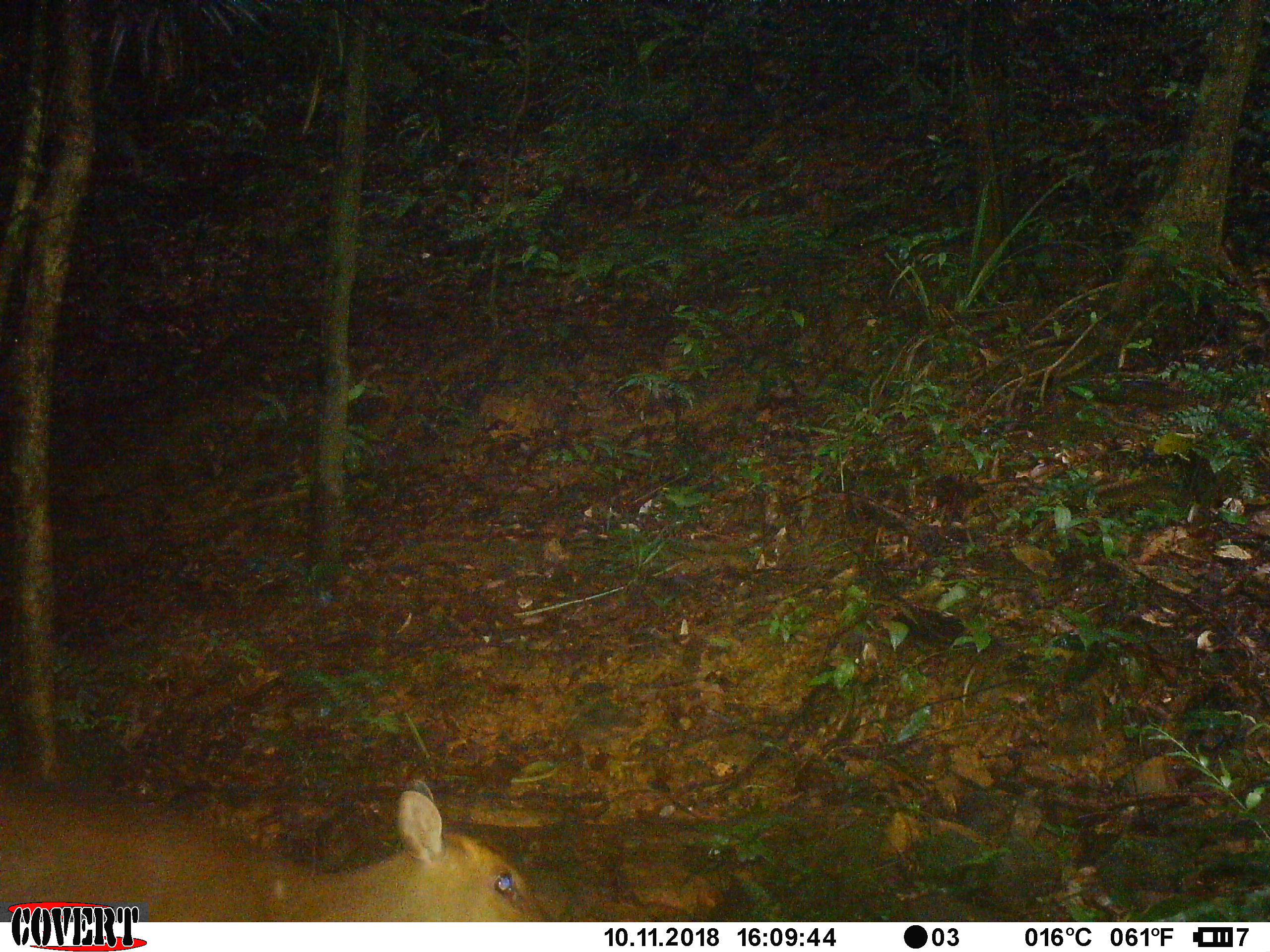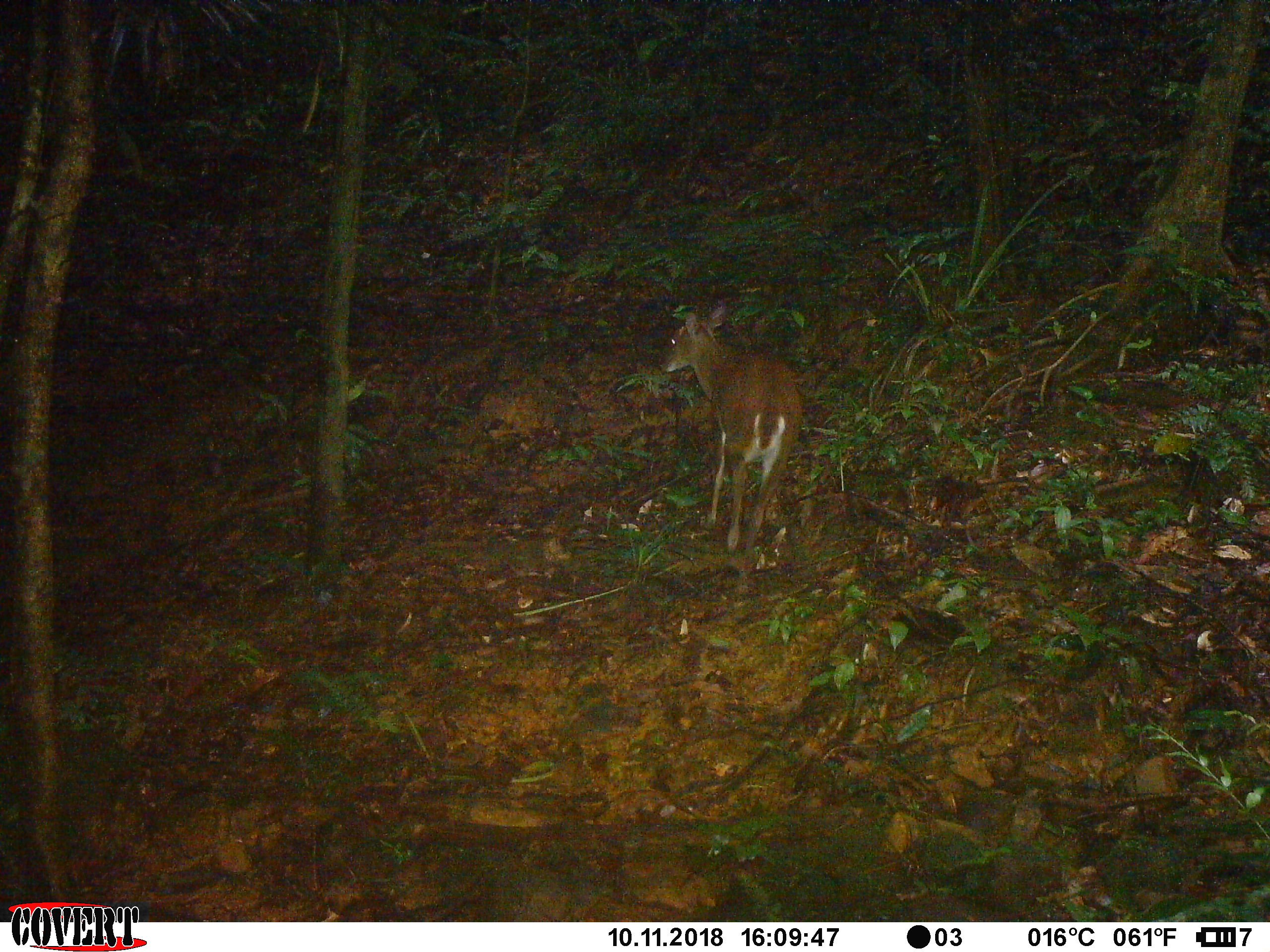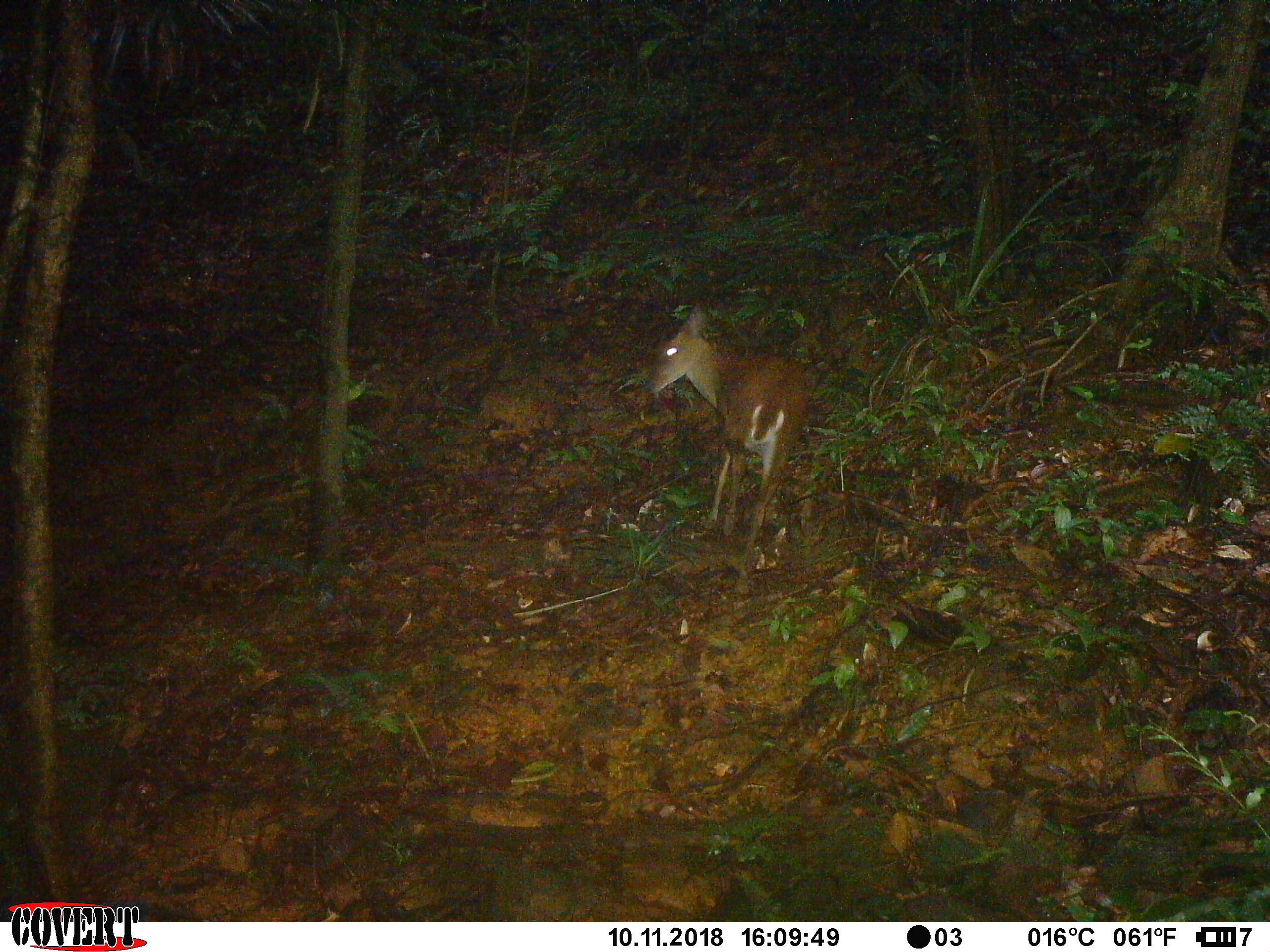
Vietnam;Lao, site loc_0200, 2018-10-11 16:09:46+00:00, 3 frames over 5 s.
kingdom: Animalia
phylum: Chordata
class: Mammalia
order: Artiodactyla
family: Cervidae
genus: Muntiacus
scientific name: Muntiacus vuquangensis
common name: large-antlered muntjac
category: large antlered muntjac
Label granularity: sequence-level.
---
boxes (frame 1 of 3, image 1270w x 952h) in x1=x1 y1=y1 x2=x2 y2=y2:
large antlered muntjac: x1=0 y1=768 x2=559 y2=922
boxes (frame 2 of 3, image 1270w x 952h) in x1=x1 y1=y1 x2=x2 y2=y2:
large antlered muntjac: x1=659 y1=304 x2=802 y2=555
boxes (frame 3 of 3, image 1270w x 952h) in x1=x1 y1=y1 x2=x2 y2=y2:
large antlered muntjac: x1=648 y1=302 x2=811 y2=540